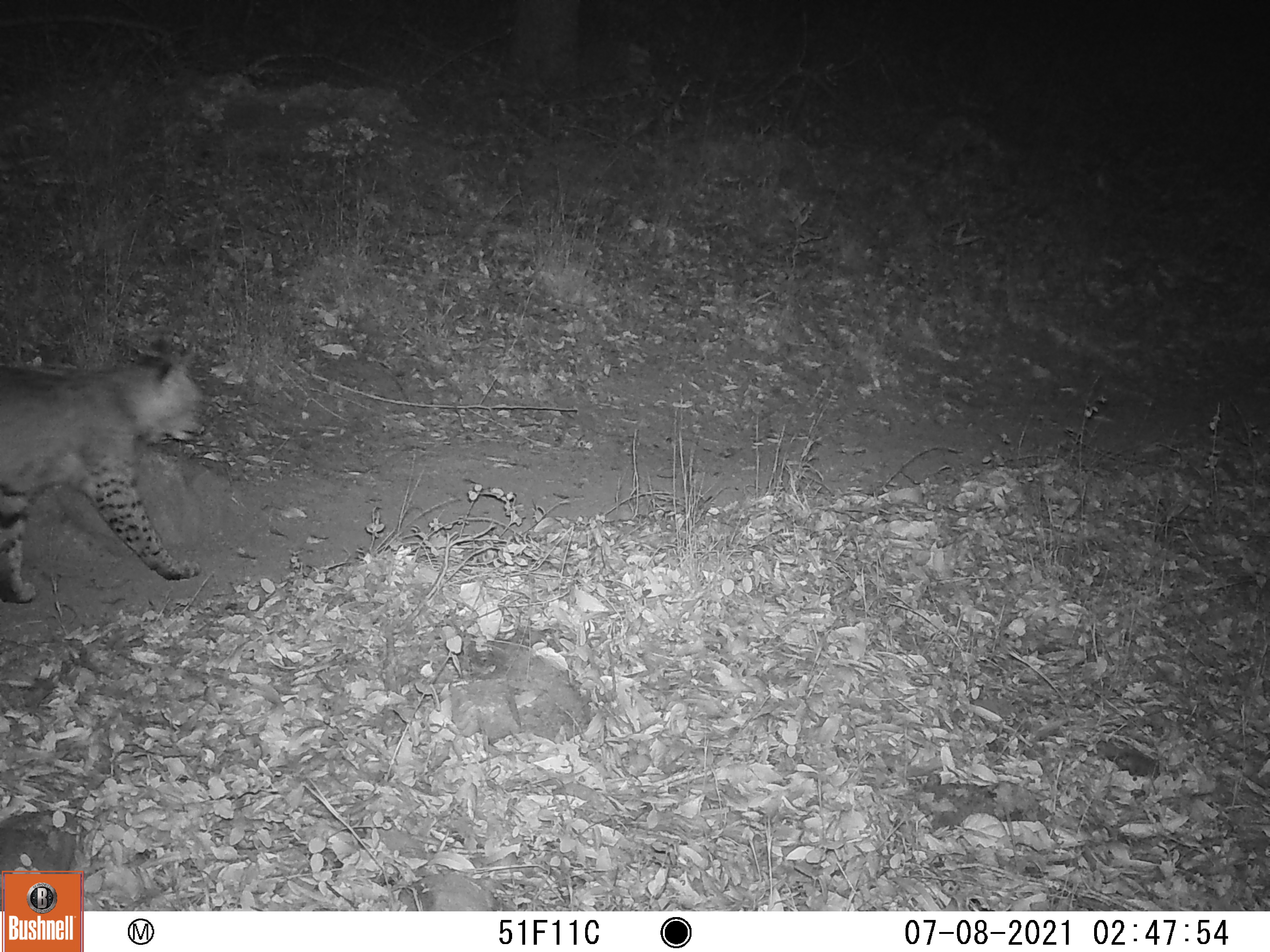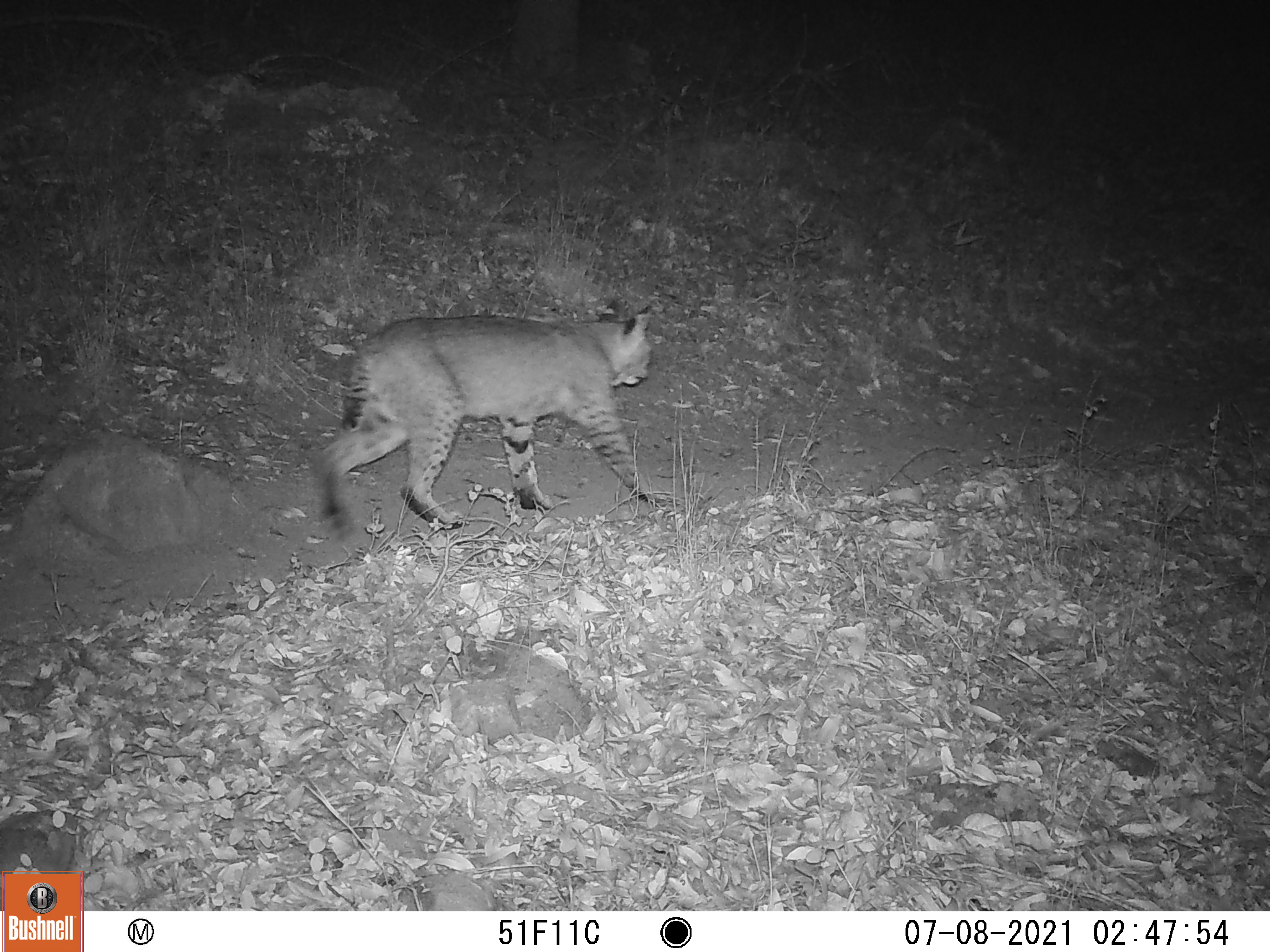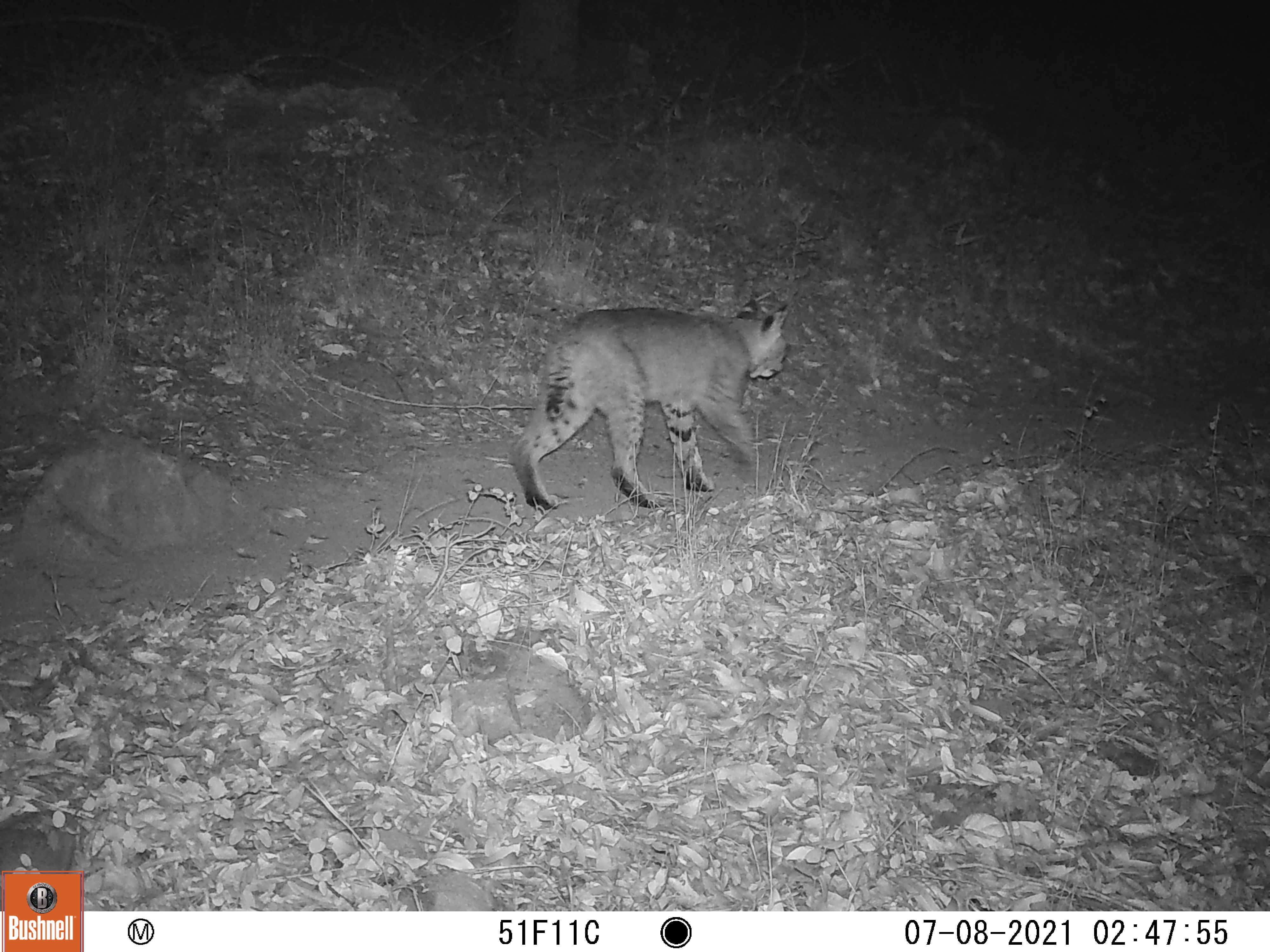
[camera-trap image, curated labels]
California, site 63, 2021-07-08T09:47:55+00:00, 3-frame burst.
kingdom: Animalia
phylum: Chordata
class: Mammalia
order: Carnivora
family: Felidae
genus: Lynx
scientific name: Lynx rufus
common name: bobcat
Bobcat (Lynx rufus).